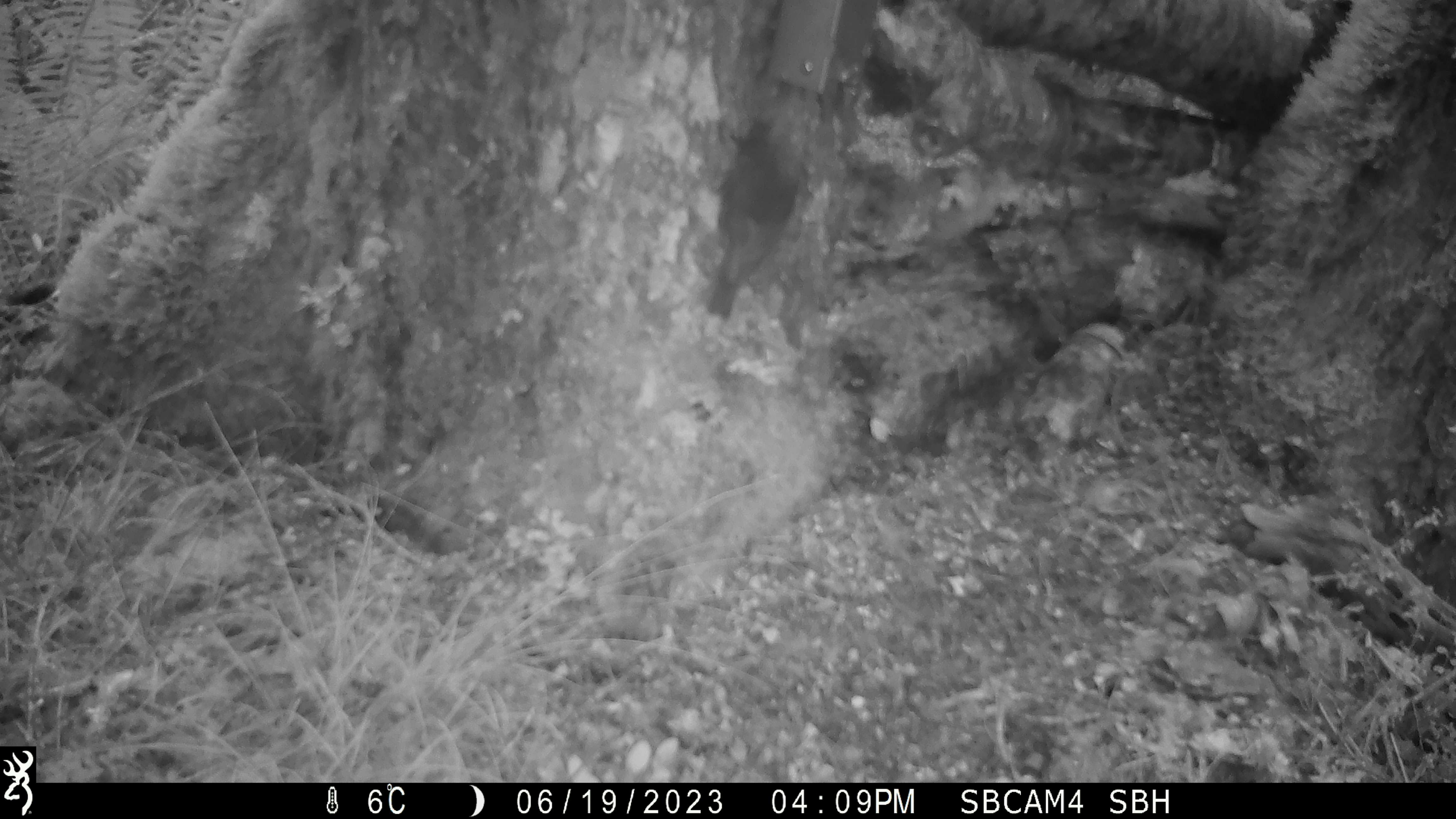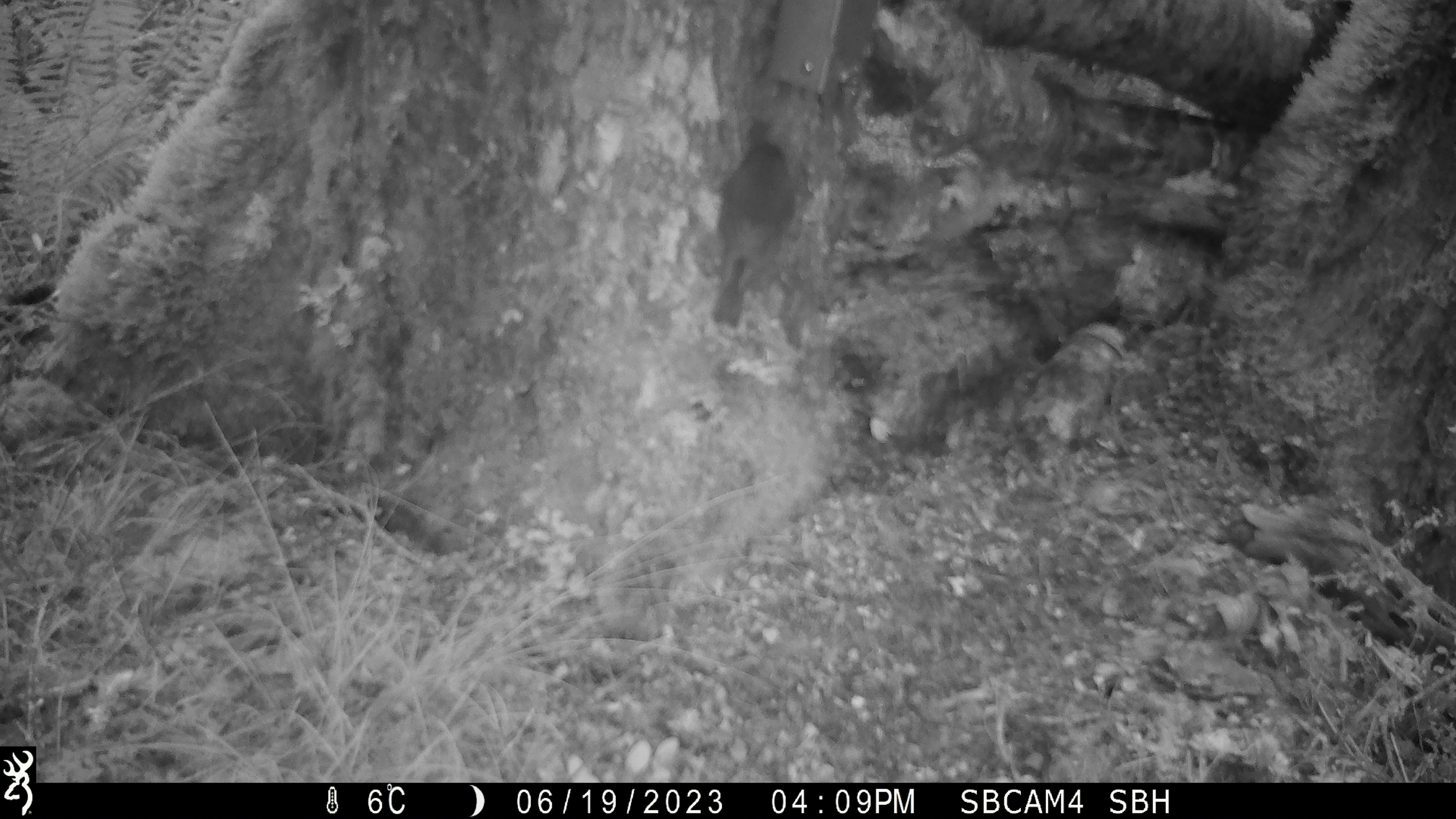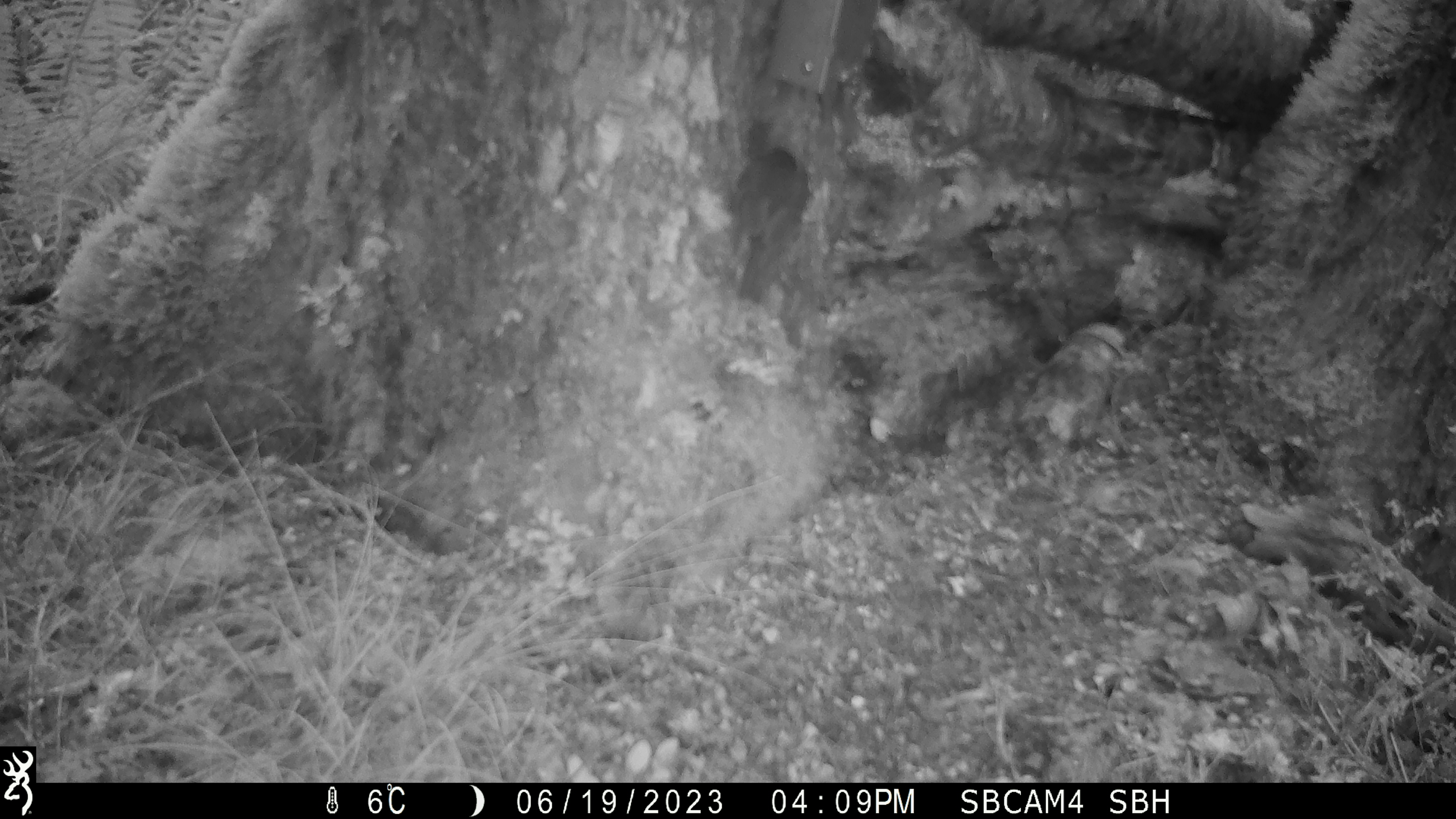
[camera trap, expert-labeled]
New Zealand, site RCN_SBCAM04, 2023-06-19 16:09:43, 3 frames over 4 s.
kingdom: Animalia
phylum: Chordata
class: Aves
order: Passeriformes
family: Petroicidae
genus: Petroica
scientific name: Petroica australis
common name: new zealand robin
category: robin